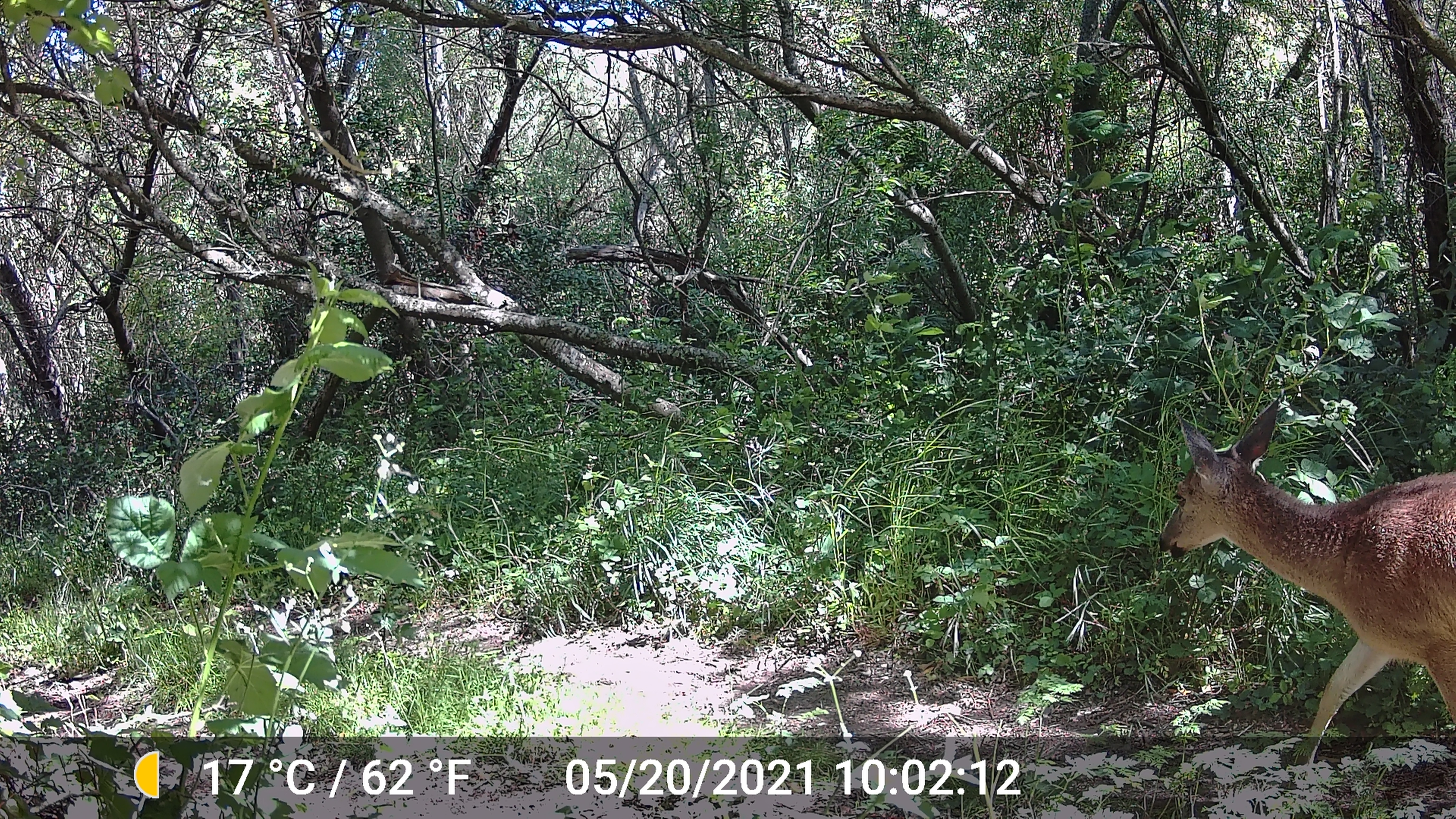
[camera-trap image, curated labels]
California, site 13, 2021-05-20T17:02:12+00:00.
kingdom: Animalia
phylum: Chordata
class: Mammalia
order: Artiodactyla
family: Cervidae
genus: Odocoileus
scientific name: Odocoileus hemionus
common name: mule deer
Mule deer (Odocoileus hemionus).